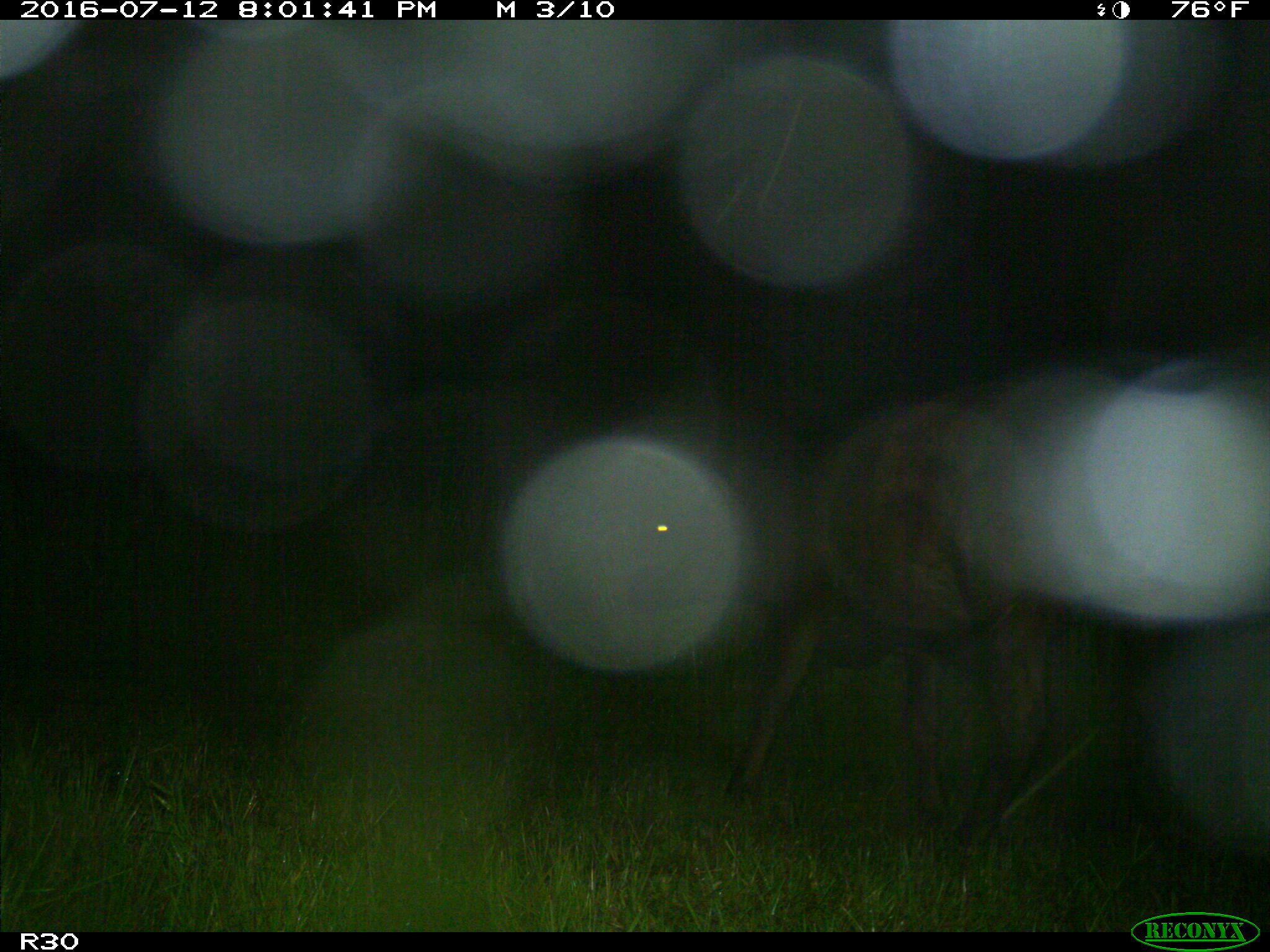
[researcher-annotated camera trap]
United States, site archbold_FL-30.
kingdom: Animalia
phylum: Chordata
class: Mammalia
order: Artiodactyla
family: Bovidae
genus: Bos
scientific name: Bos taurus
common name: domestic cow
Bos taurus (domestic cow).